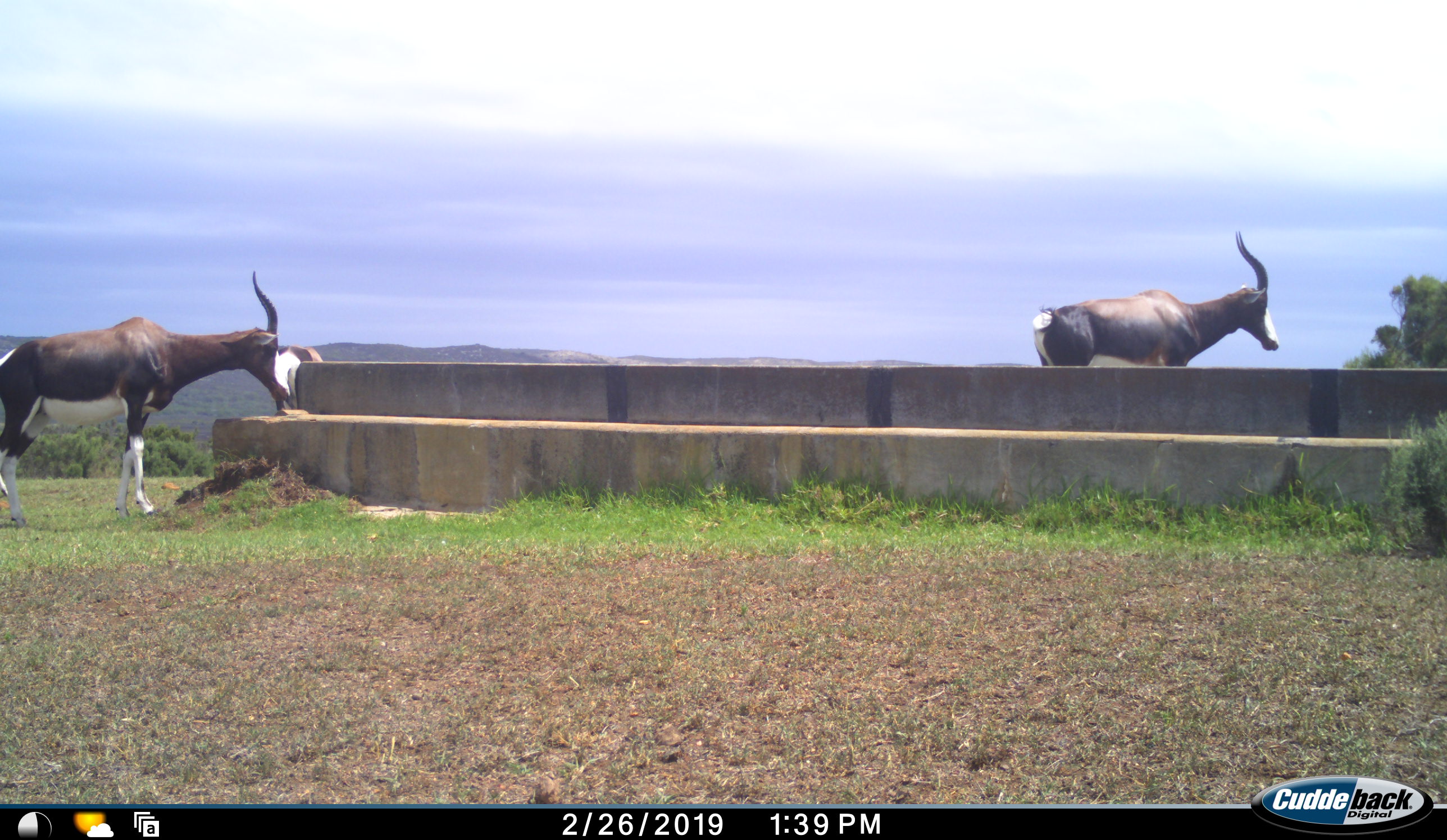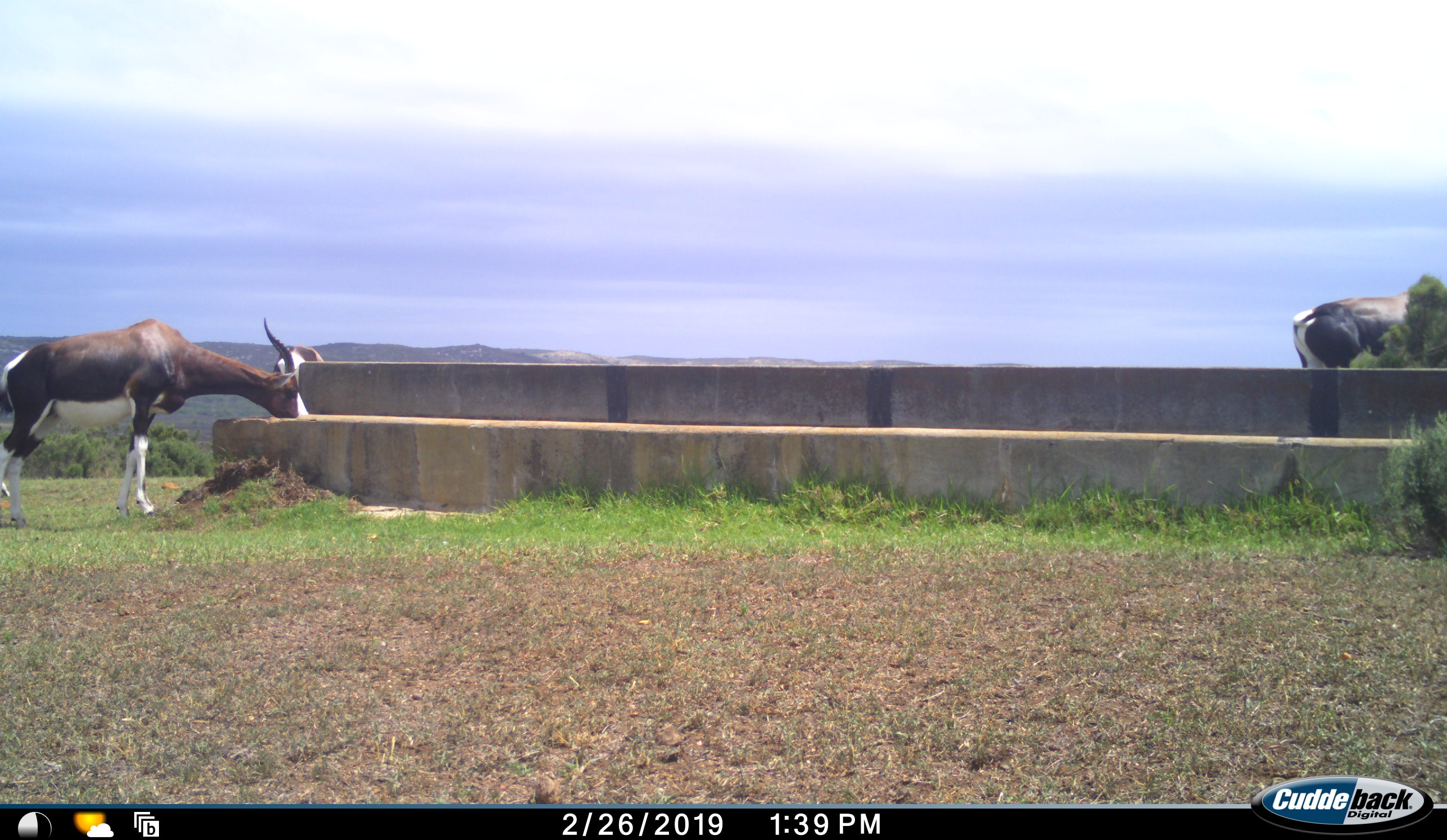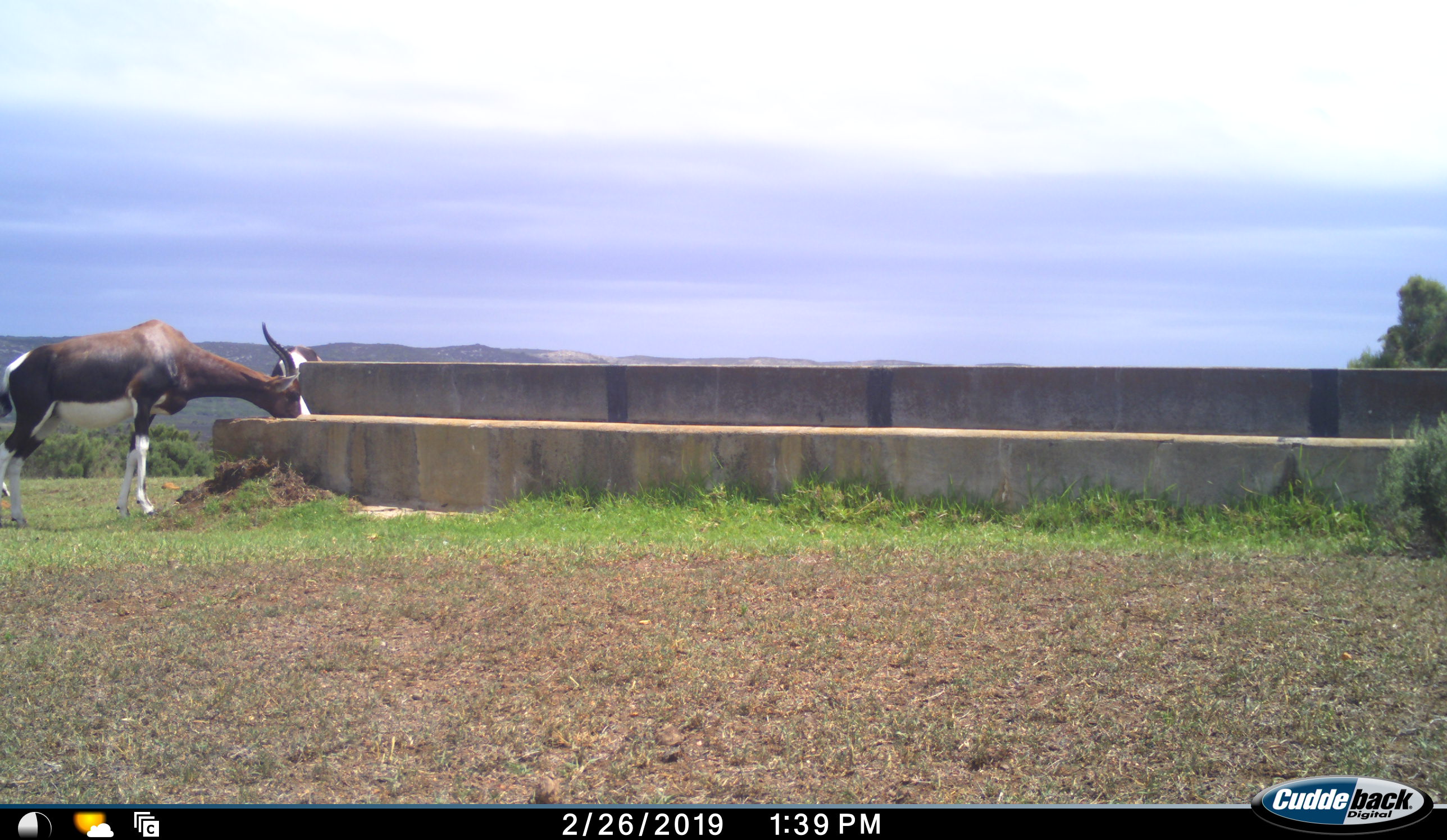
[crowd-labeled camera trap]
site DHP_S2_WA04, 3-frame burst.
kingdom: Animalia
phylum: Chordata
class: Mammalia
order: Artiodactyla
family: Bovidae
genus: Damaliscus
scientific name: Damaliscus pygargus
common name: bontebok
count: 3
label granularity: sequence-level